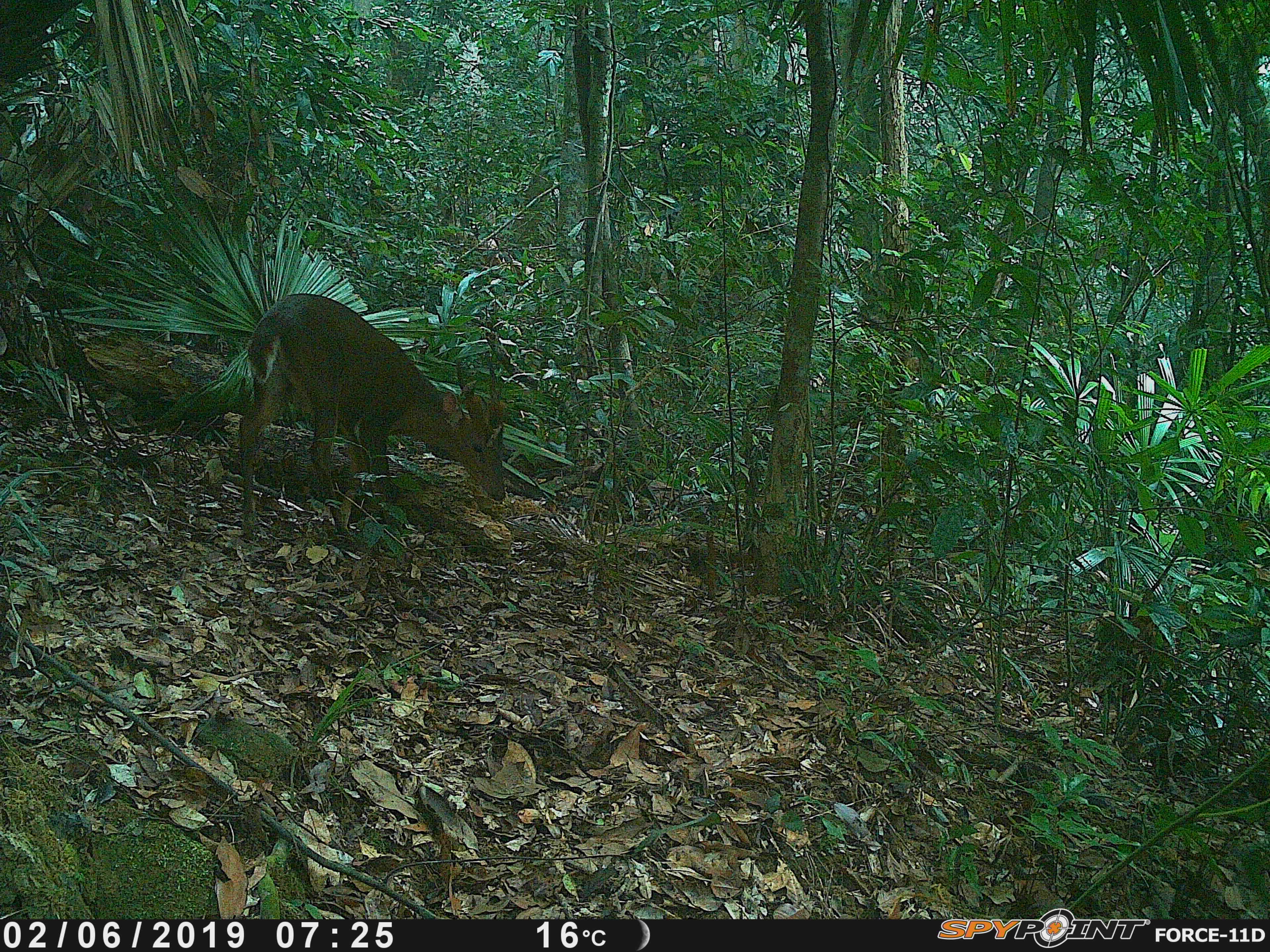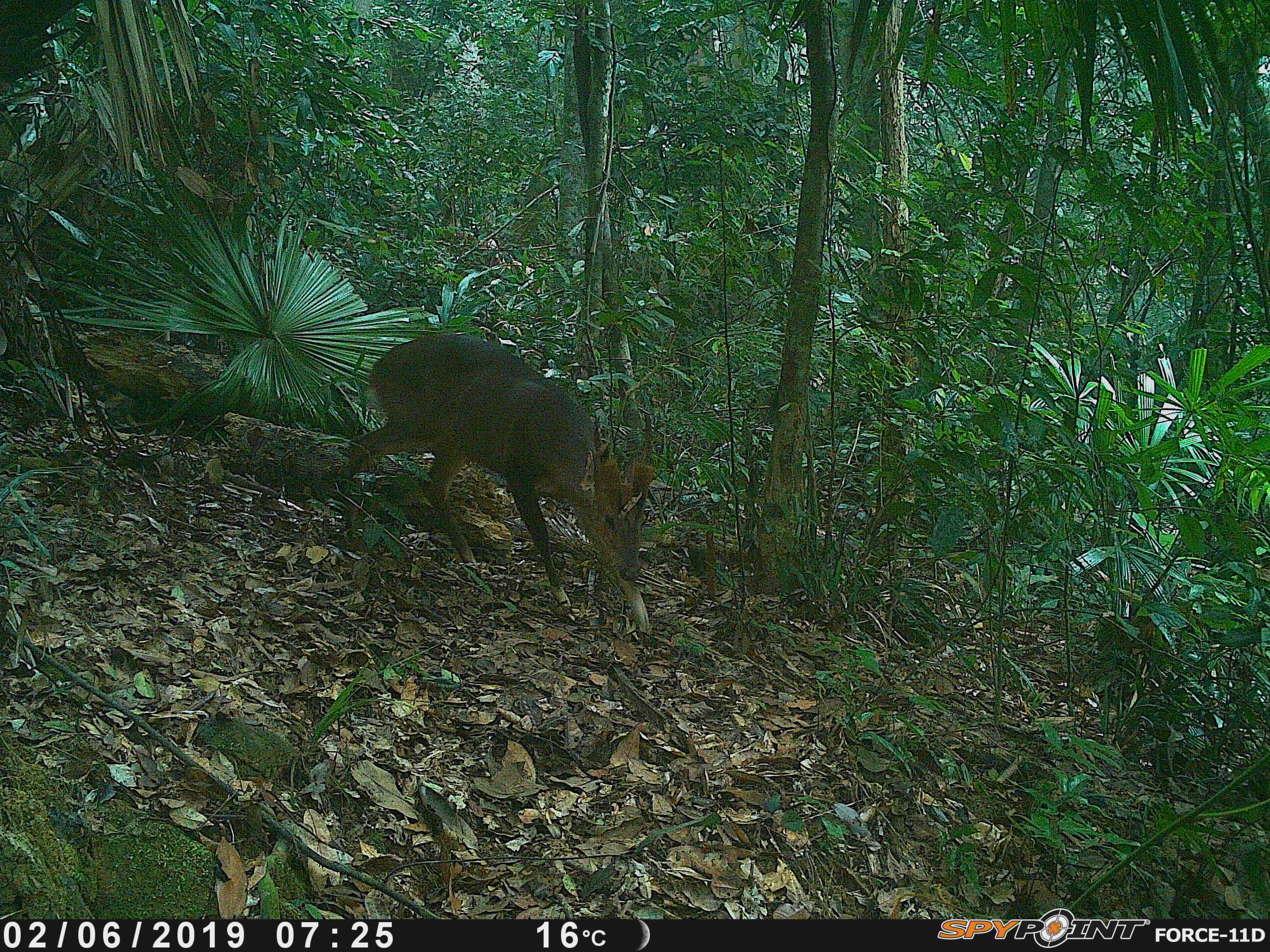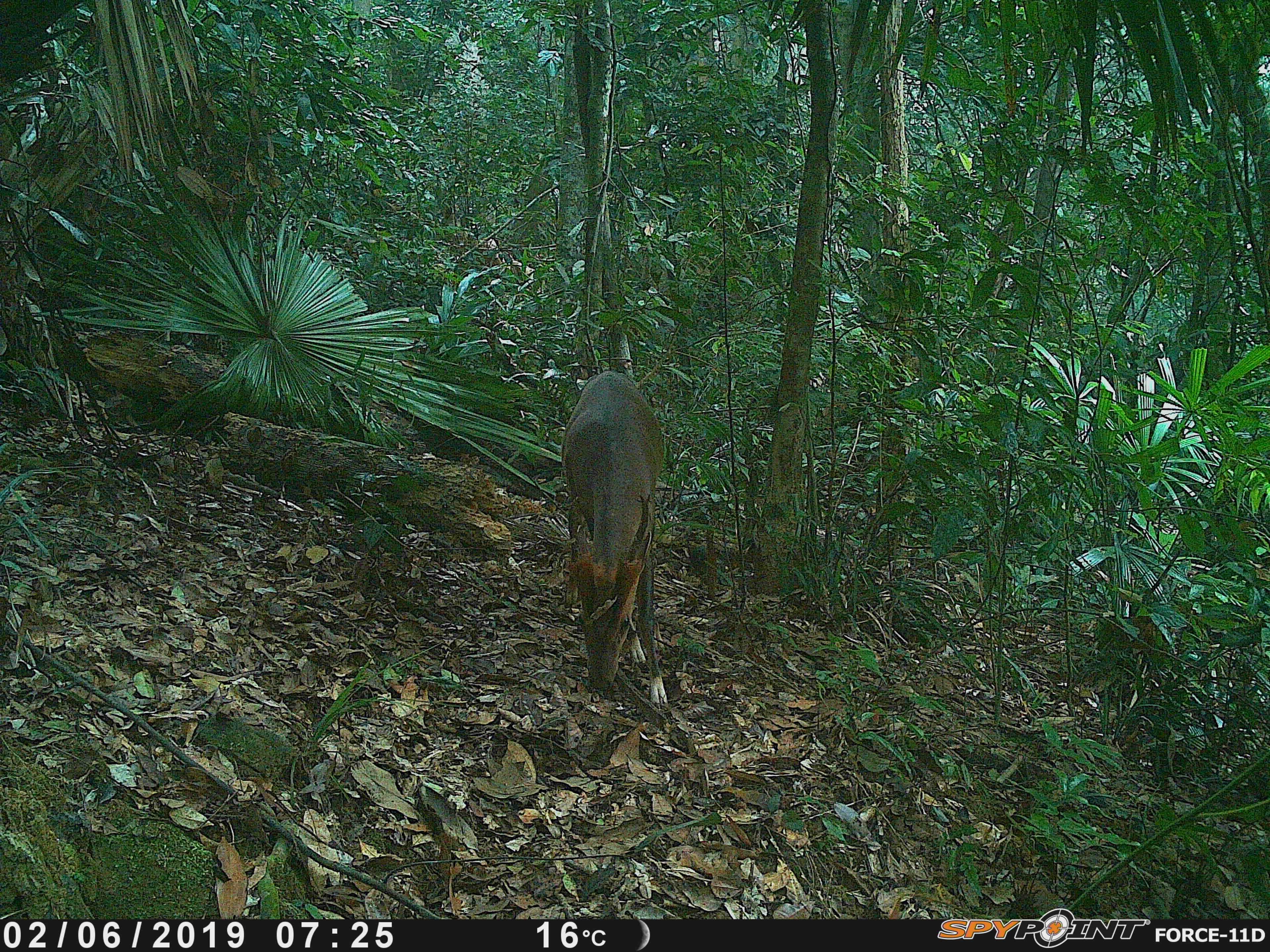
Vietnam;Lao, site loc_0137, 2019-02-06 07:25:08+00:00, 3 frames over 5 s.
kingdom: Animalia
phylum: Chordata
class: Mammalia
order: Artiodactyla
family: Cervidae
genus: Muntiacus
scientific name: Muntiacus vuquangensis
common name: large-antlered muntjac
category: large antlered muntjac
Large antlered muntjac (large-antlered muntjac) (Muntiacus vuquangensis). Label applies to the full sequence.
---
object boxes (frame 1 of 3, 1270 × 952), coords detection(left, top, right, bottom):
large antlered muntjac: detection(238, 293, 505, 534)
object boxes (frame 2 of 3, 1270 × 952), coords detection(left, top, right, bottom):
large antlered muntjac: detection(336, 333, 650, 633)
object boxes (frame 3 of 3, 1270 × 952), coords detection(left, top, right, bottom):
large antlered muntjac: detection(560, 370, 668, 702)